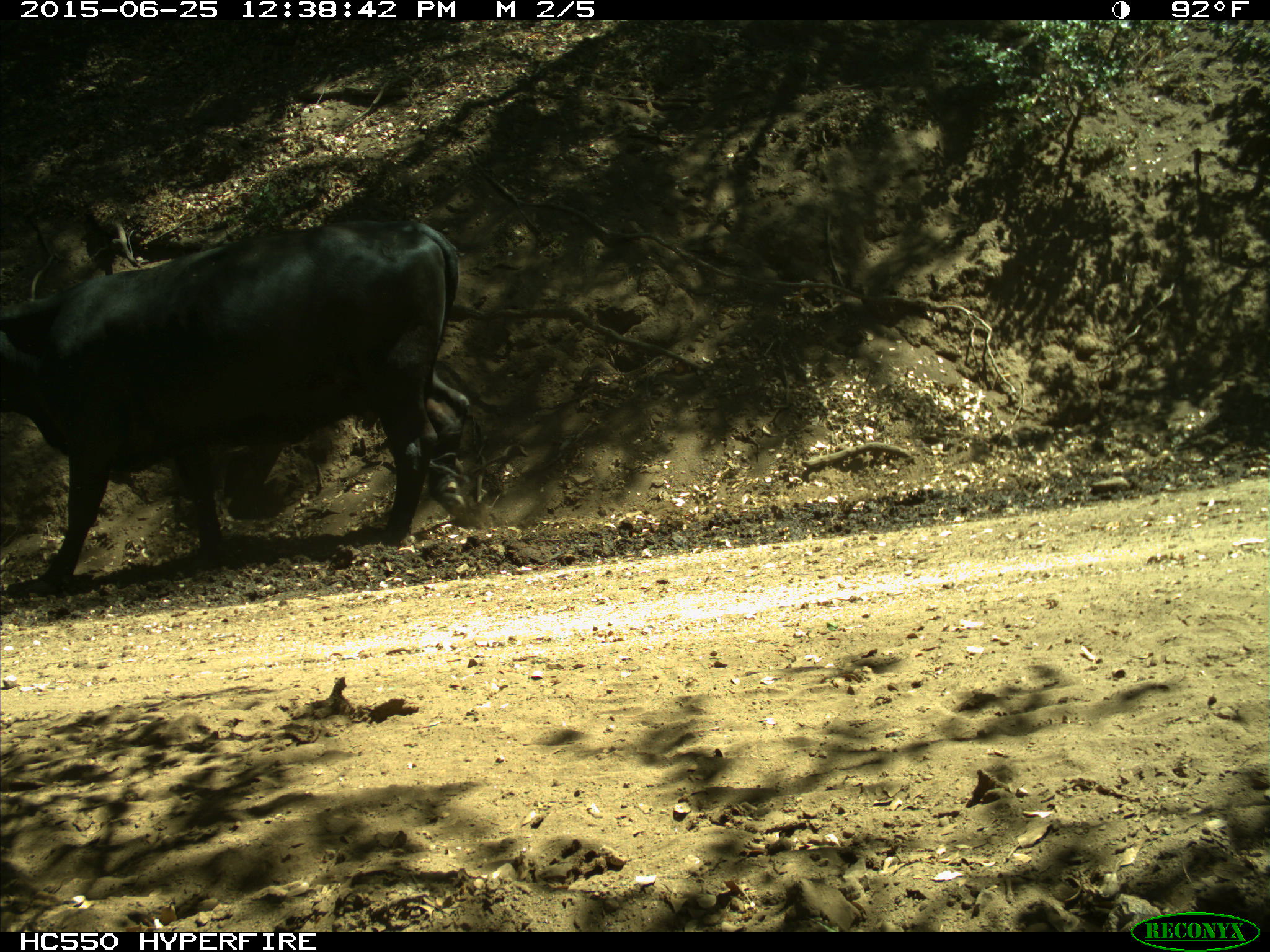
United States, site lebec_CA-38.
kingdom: Animalia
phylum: Chordata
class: Mammalia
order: Artiodactyla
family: Bovidae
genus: Bos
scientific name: Bos taurus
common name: domestic cow